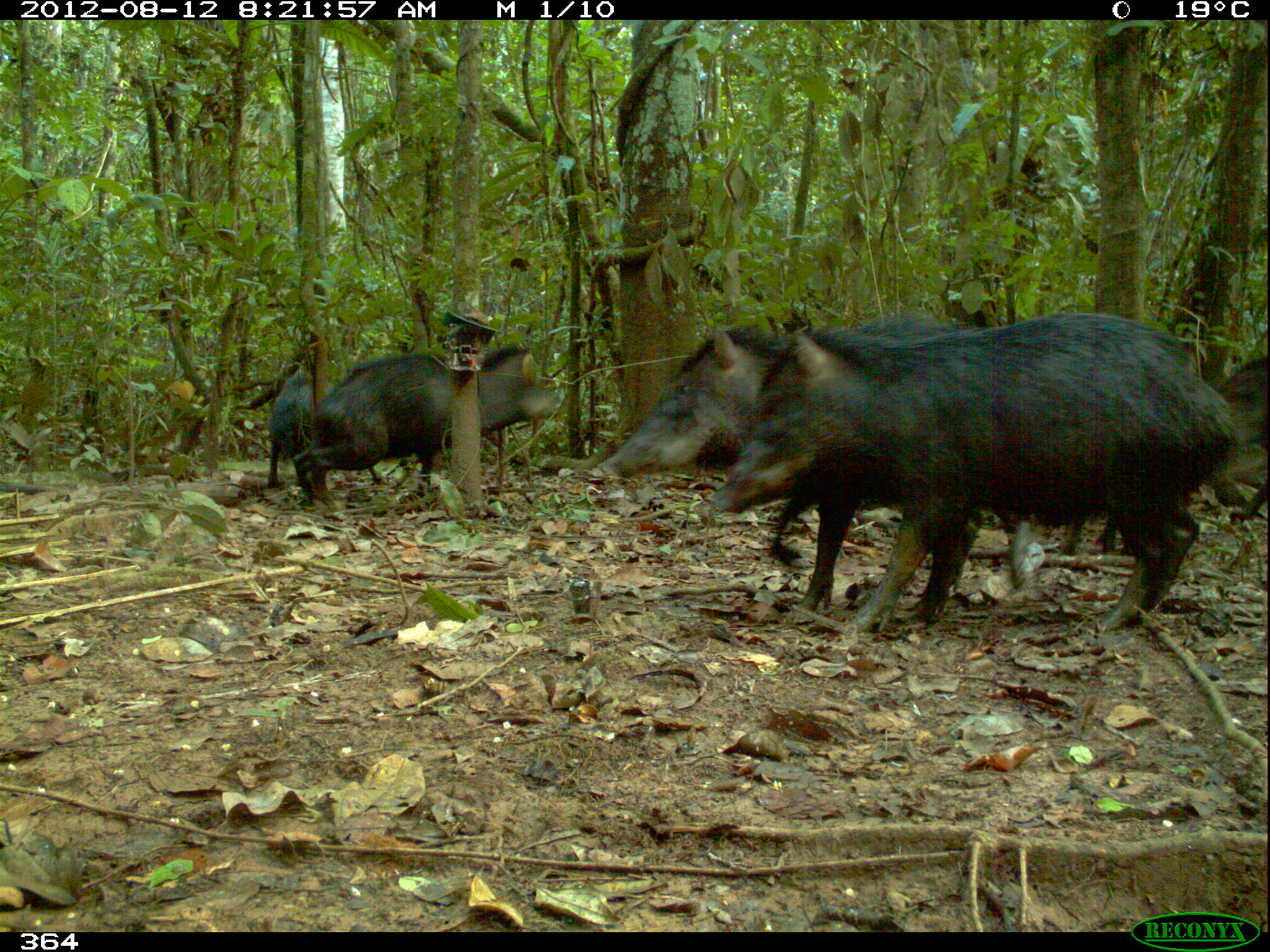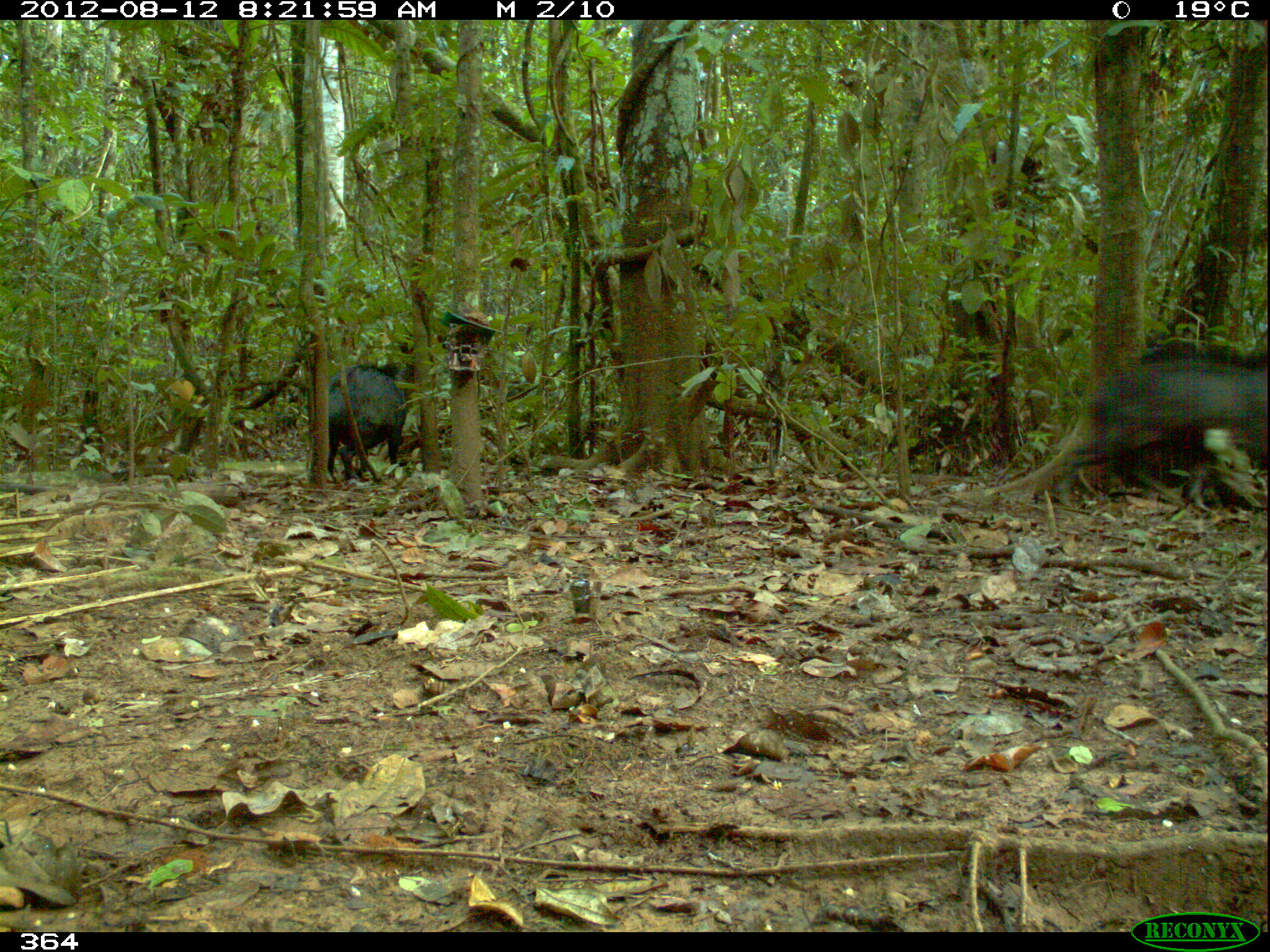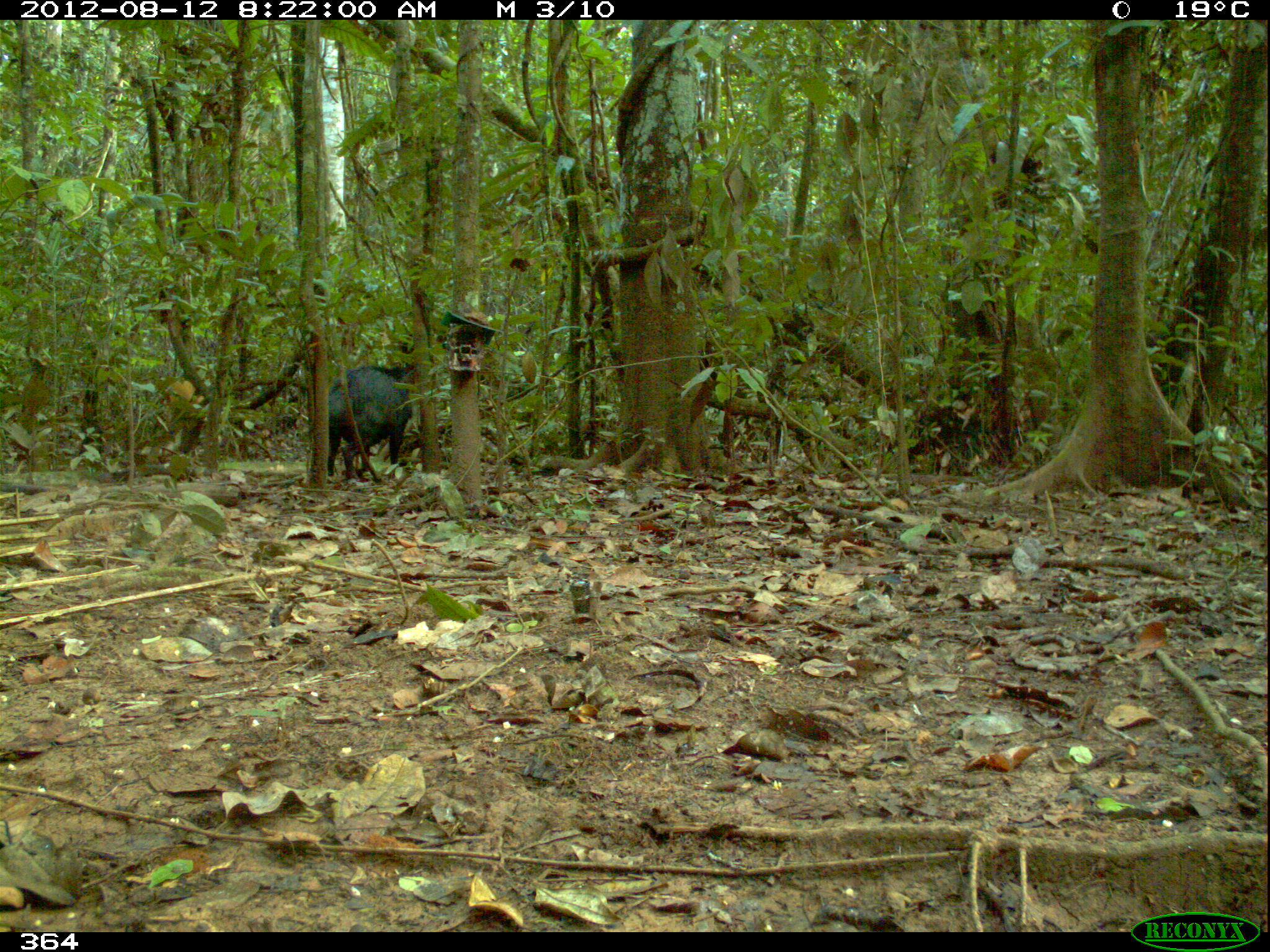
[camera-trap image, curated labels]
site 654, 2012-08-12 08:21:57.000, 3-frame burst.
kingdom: Animalia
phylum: Chordata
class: Mammalia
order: Artiodactyla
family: Tayassuidae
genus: Tayassu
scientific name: Tayassu pecari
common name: white-lipped peccary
Tayassu pecari (white-lipped peccary).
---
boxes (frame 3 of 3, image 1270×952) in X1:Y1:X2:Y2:
tayassu pecari: 328:364:413:479